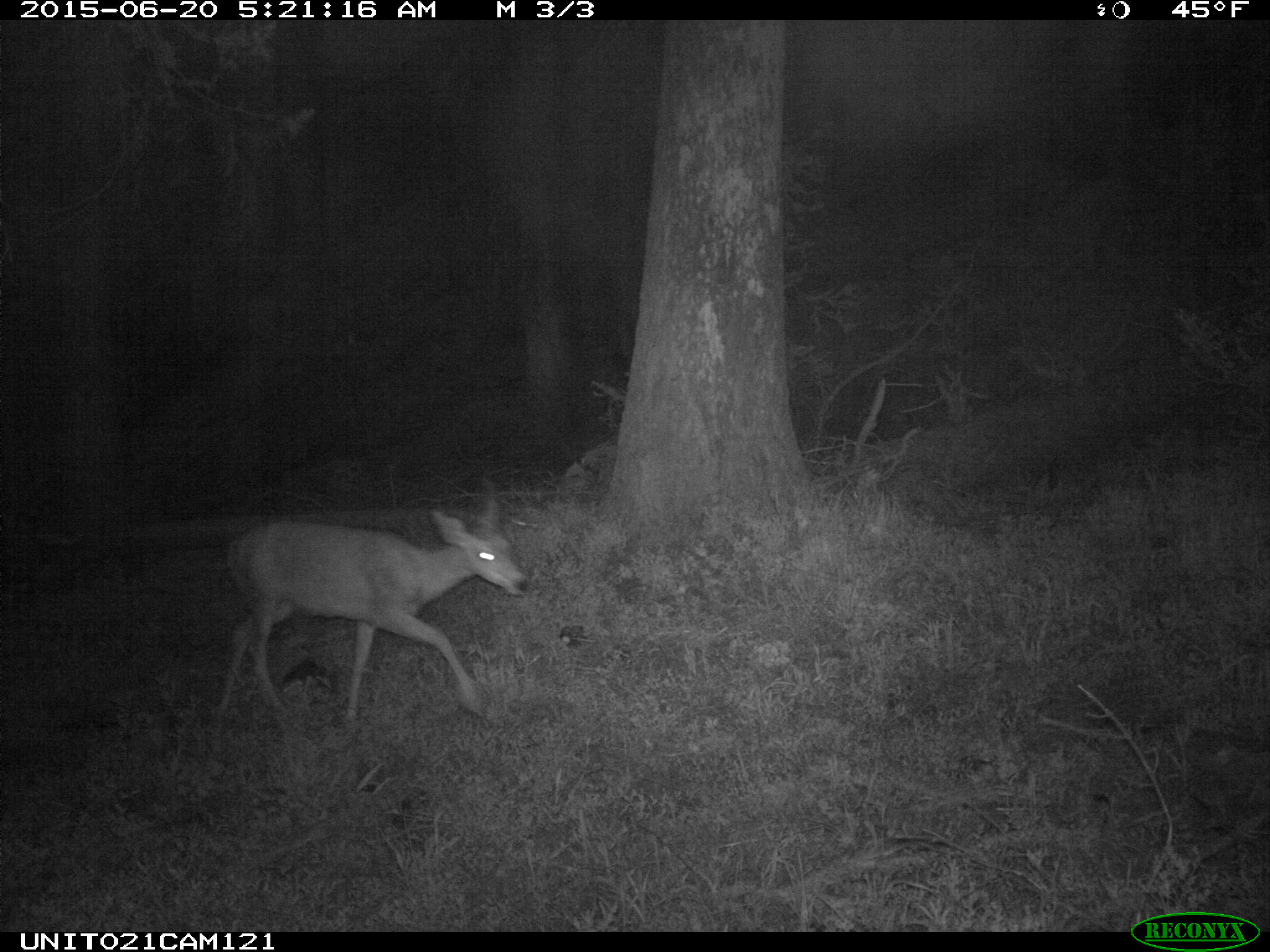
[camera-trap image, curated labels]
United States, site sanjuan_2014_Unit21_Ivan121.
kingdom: Animalia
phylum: Chordata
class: Mammalia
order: Artiodactyla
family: Cervidae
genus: Odocoileus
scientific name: Odocoileus hemionus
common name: mule deer